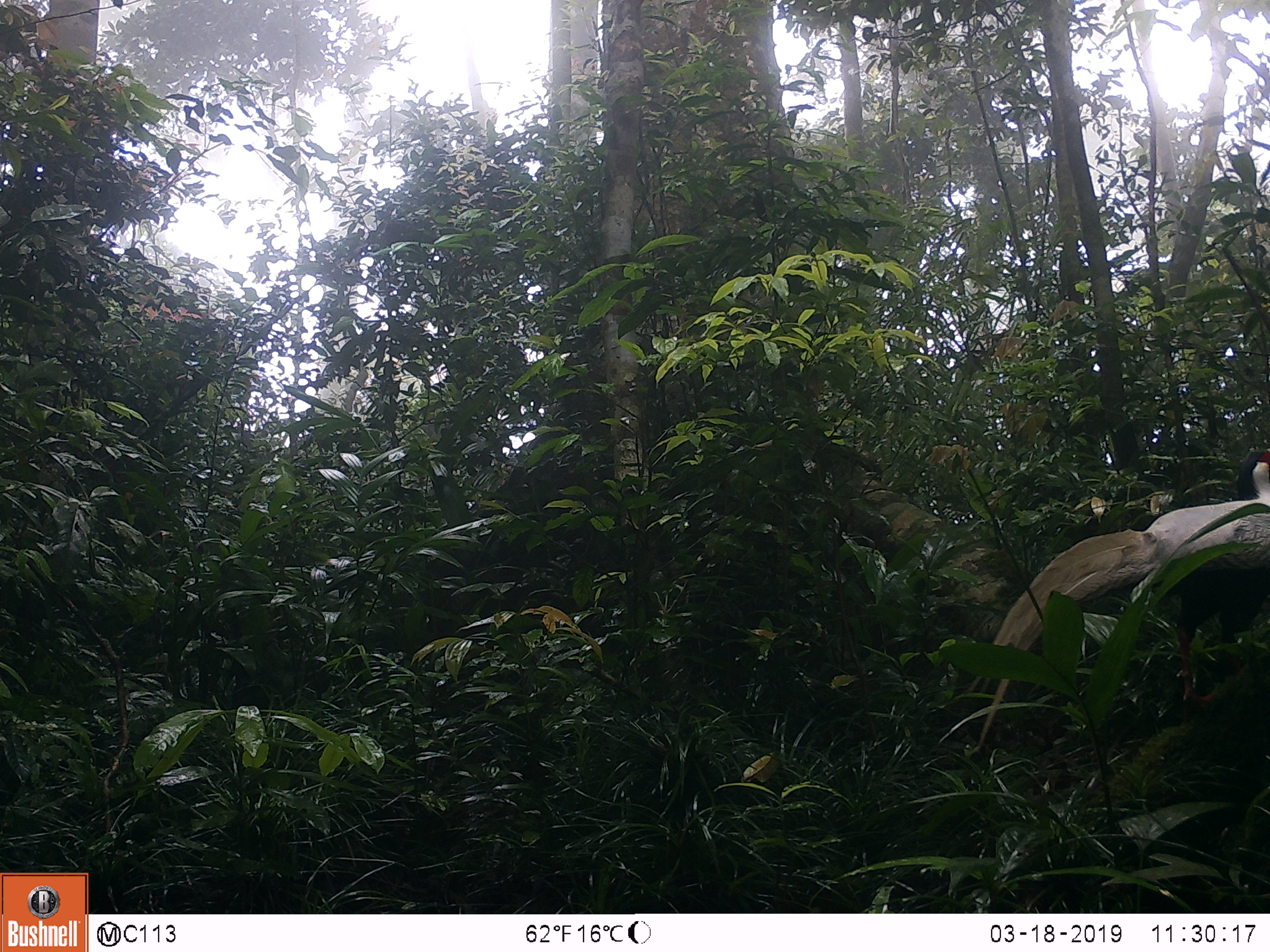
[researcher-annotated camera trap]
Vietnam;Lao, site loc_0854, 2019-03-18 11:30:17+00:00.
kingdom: Animalia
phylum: Chordata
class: Aves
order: Galliformes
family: Phasianidae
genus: Lophura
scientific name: Lophura nycthemera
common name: silver pheasant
Silver pheasant (Lophura nycthemera). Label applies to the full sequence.